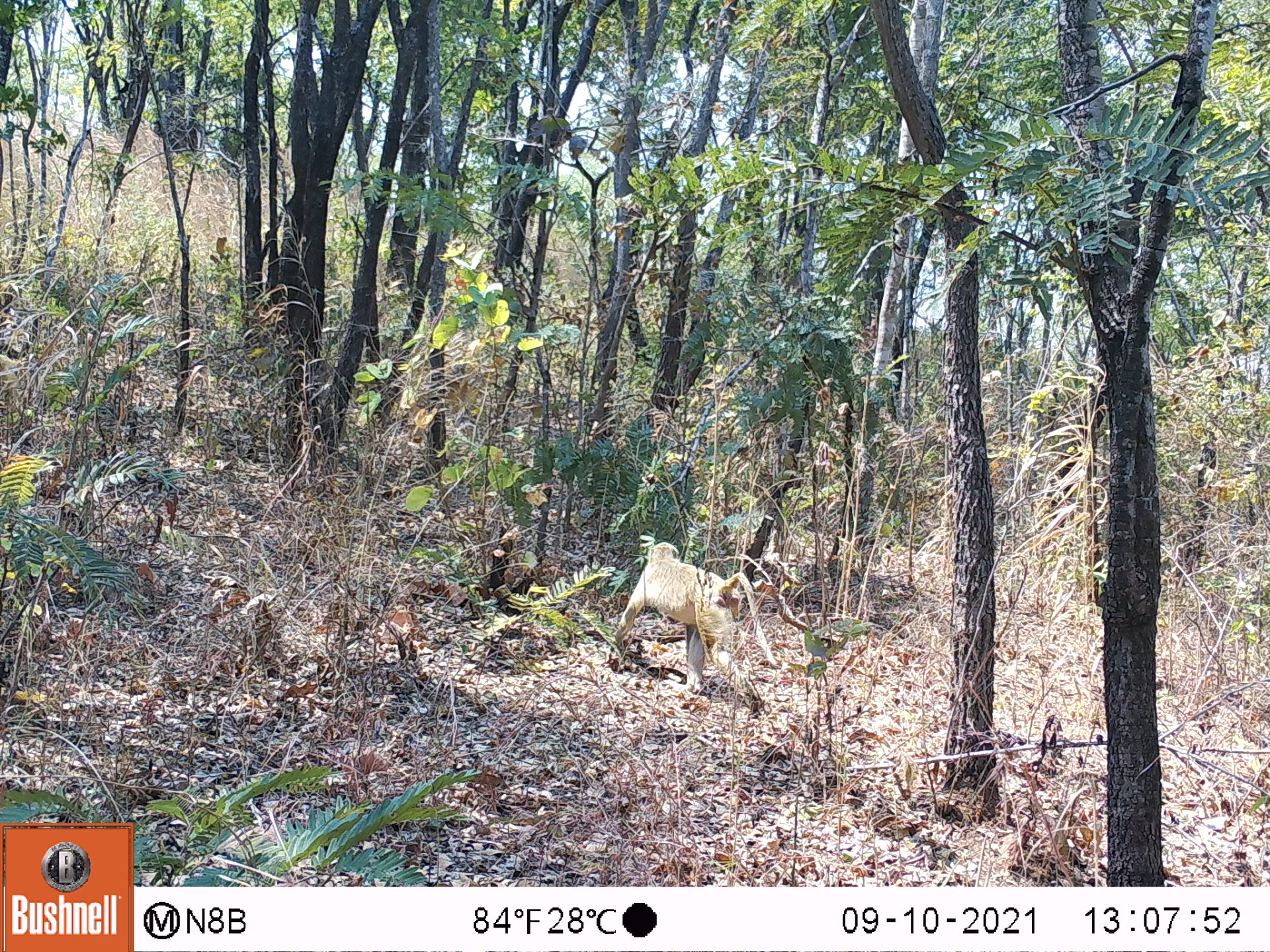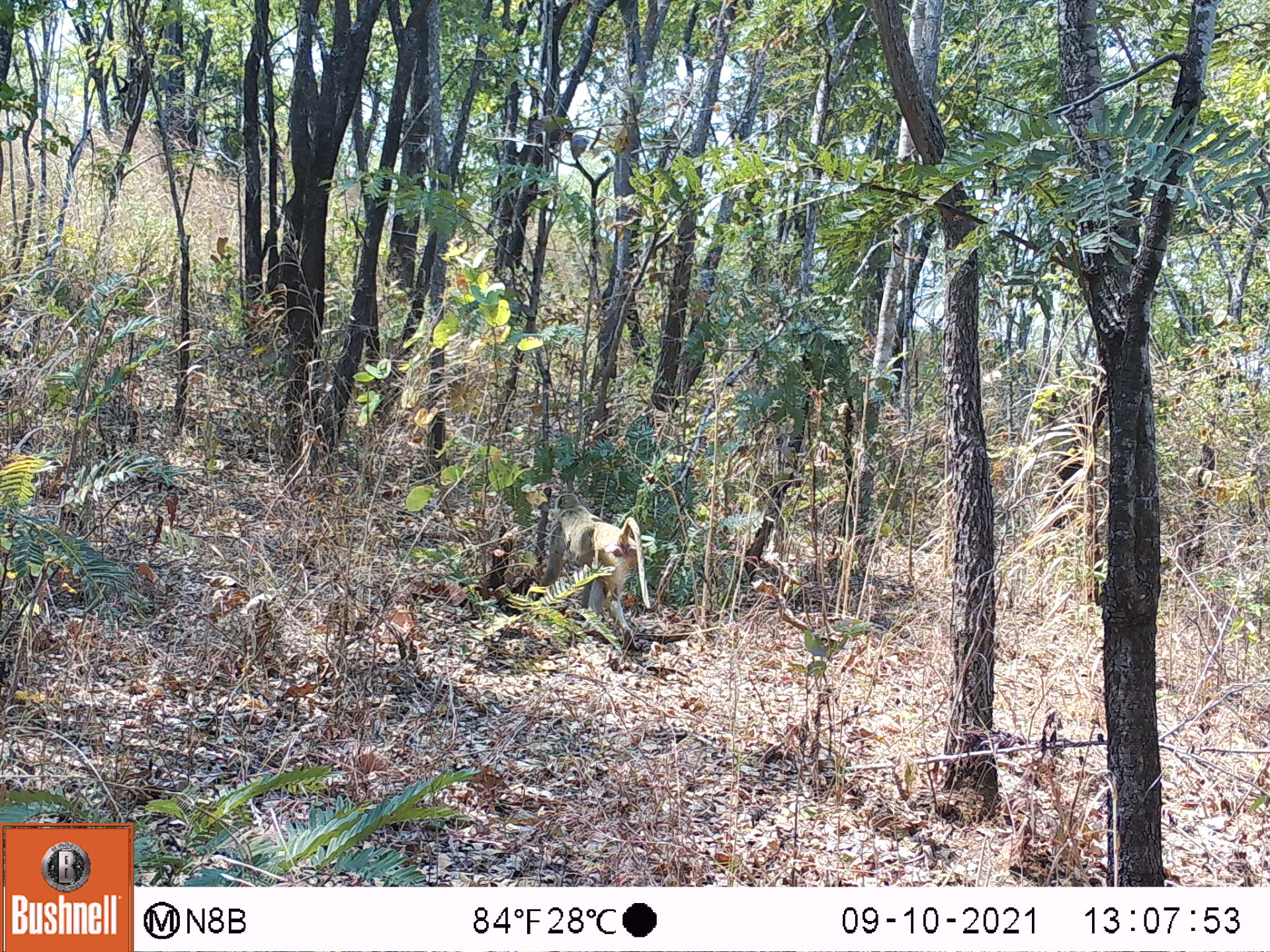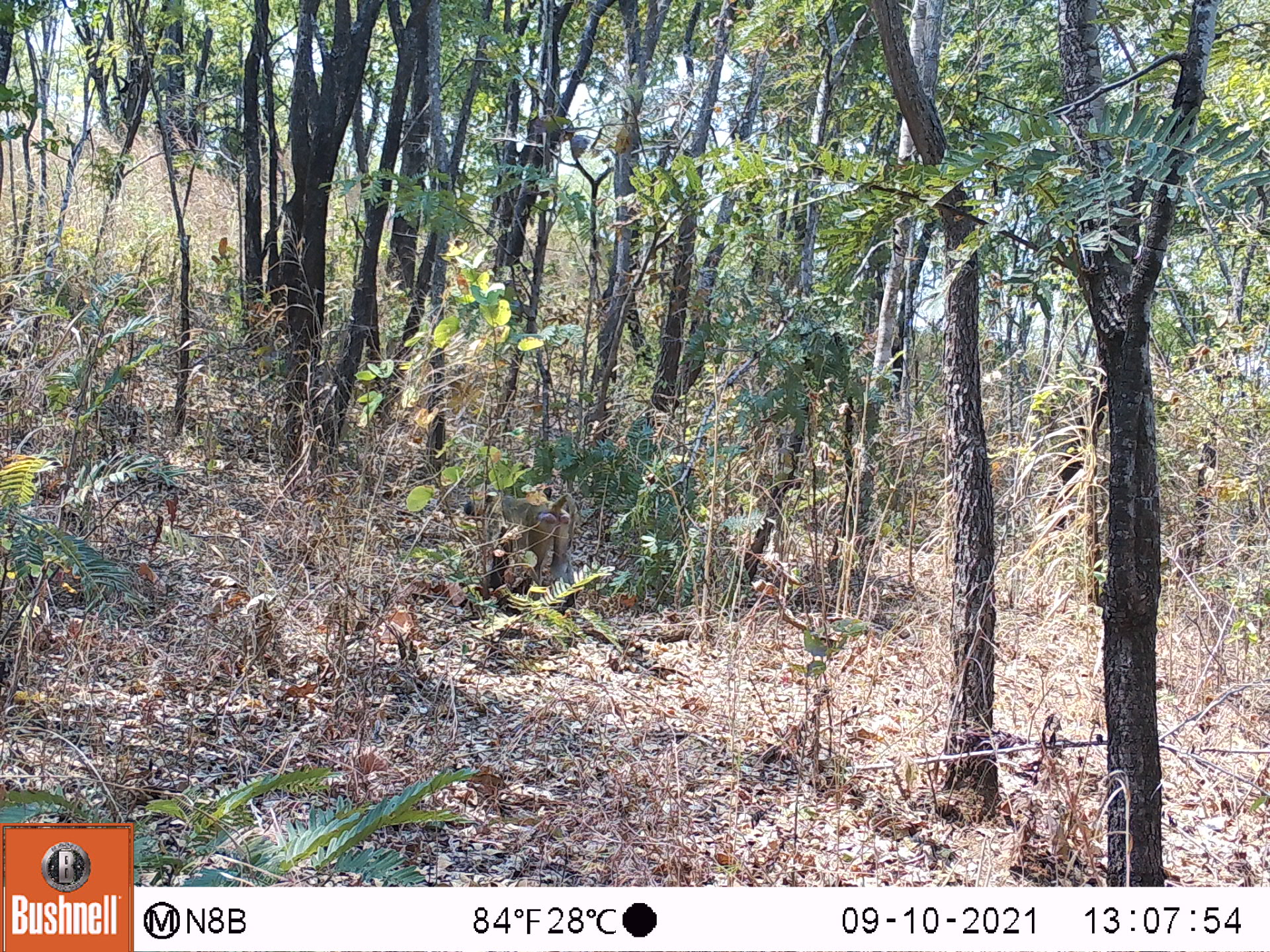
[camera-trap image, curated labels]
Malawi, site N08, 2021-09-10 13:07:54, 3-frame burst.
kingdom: Animalia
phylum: Chordata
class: Mammalia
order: Primates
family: Cercopithecidae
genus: Papio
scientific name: Papio cynocephalus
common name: yellow baboon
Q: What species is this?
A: Yellow baboon (Papio cynocephalus).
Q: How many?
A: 1.